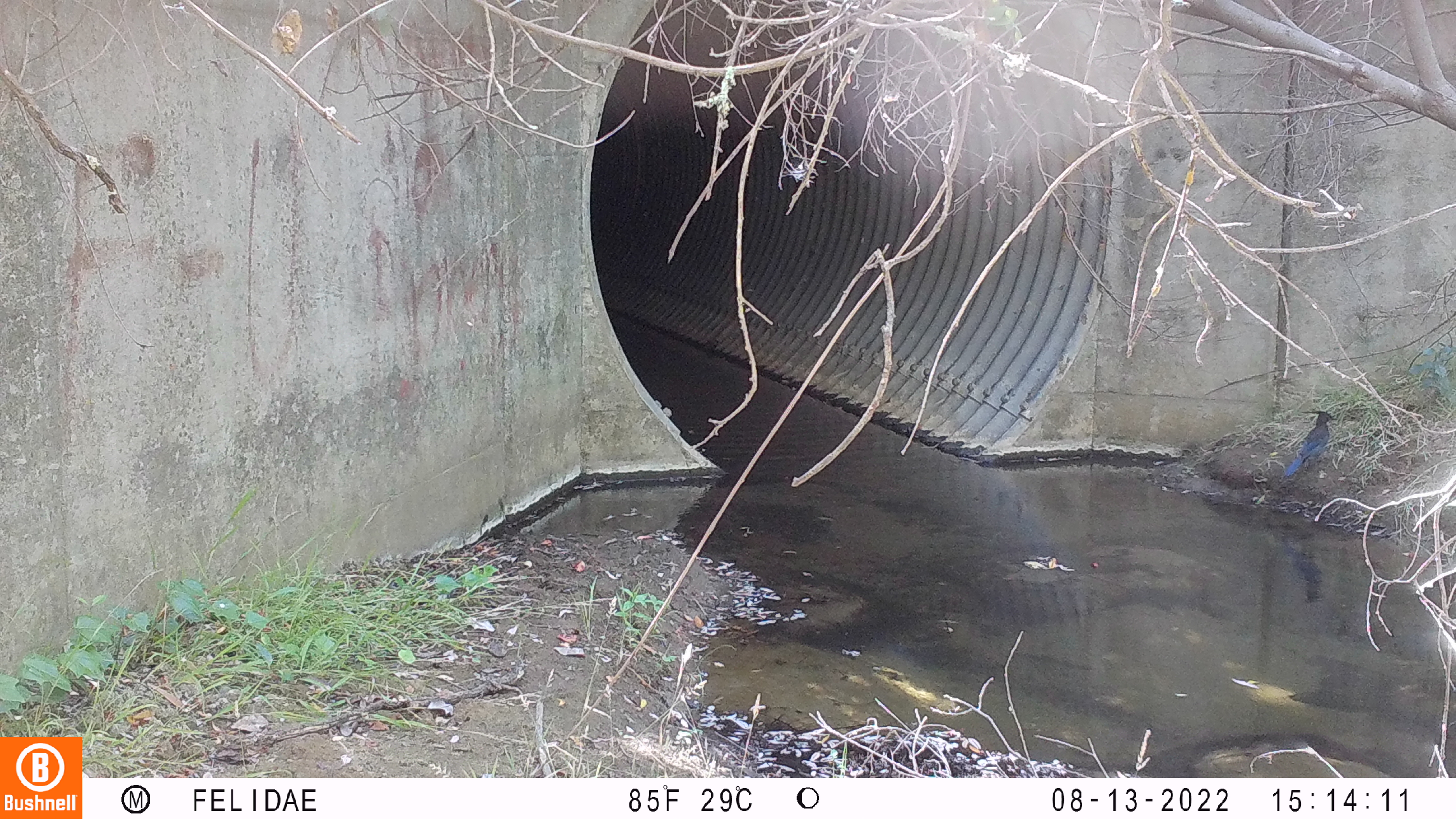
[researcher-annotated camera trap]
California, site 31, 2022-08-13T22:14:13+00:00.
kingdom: Animalia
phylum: Chordata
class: Aves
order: Passeriformes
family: Corvidae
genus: Cyanocitta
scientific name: Cyanocitta stelleri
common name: steller's jay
Steller's jay (Cyanocitta stelleri).